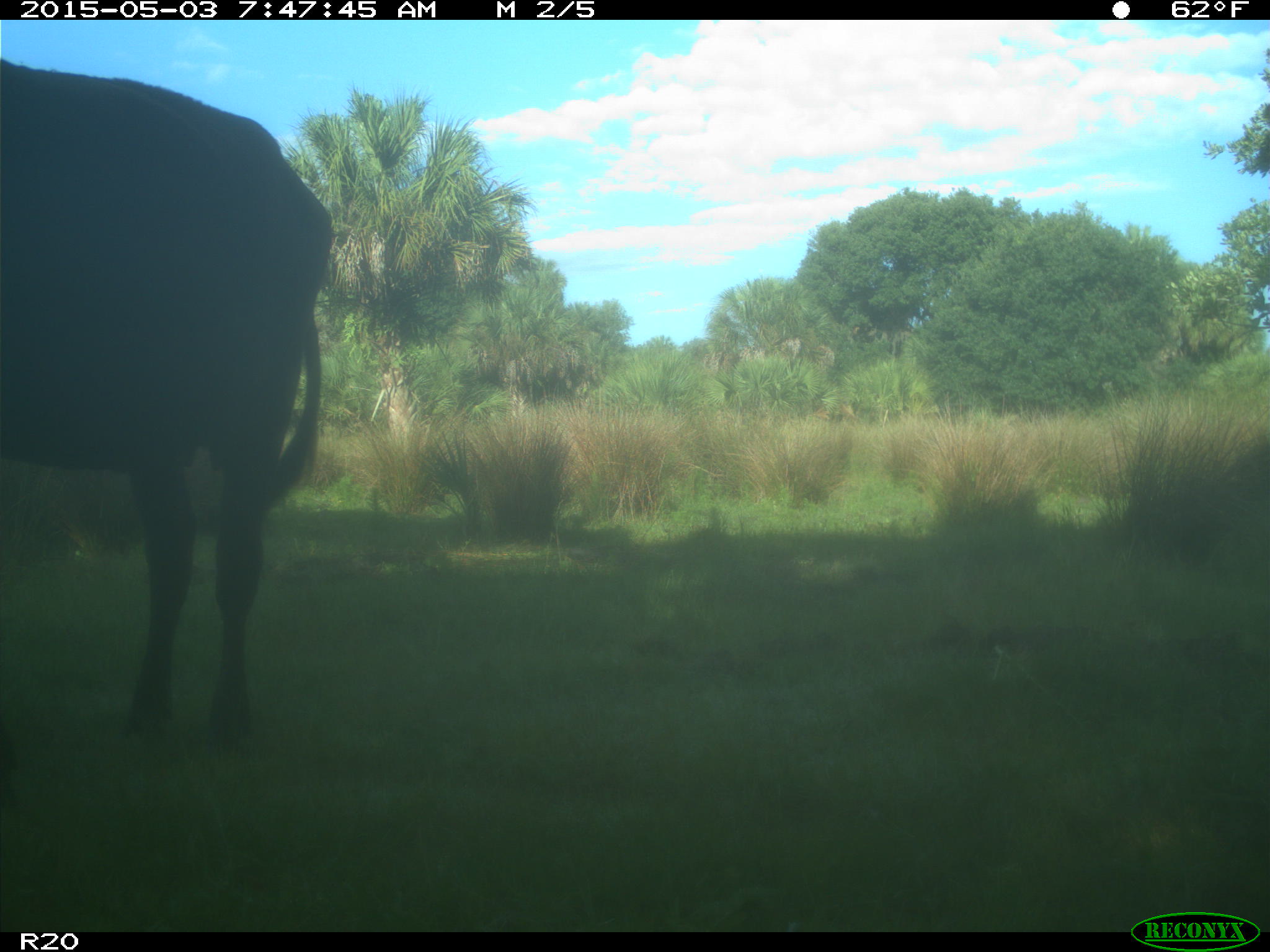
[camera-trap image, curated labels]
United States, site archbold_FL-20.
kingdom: Animalia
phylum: Chordata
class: Mammalia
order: Artiodactyla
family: Bovidae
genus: Bos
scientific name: Bos taurus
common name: domestic cow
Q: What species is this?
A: Bos taurus (domestic cow).